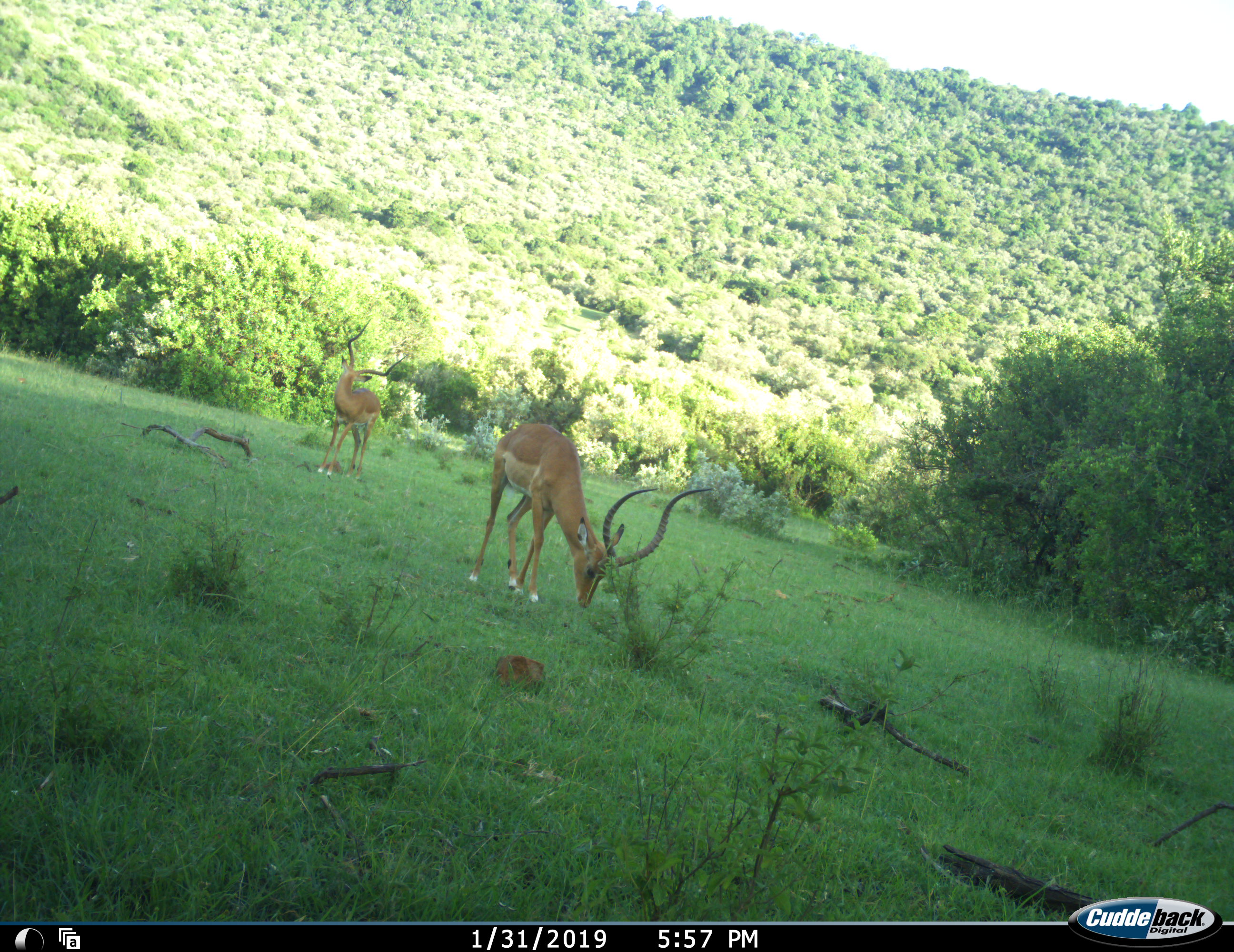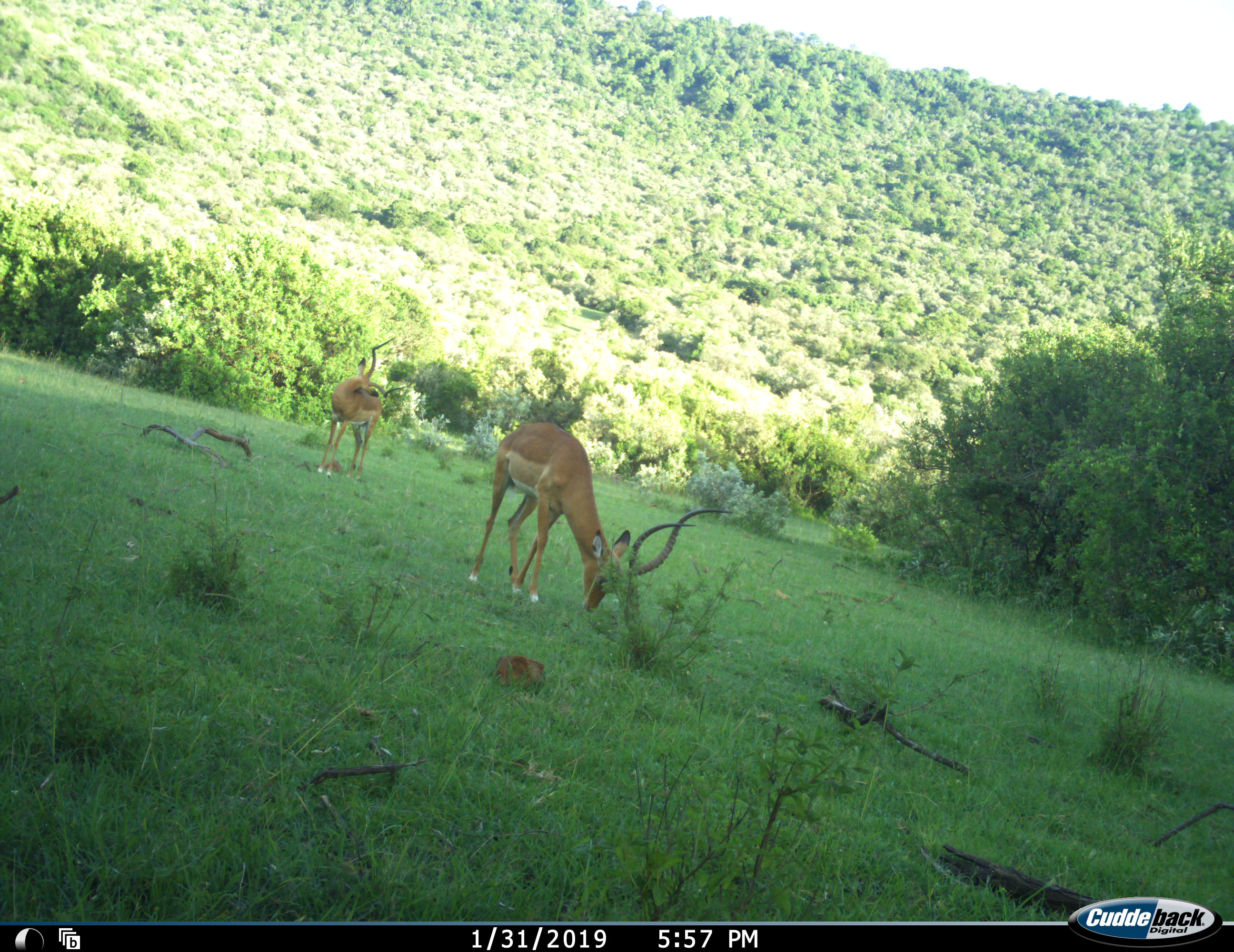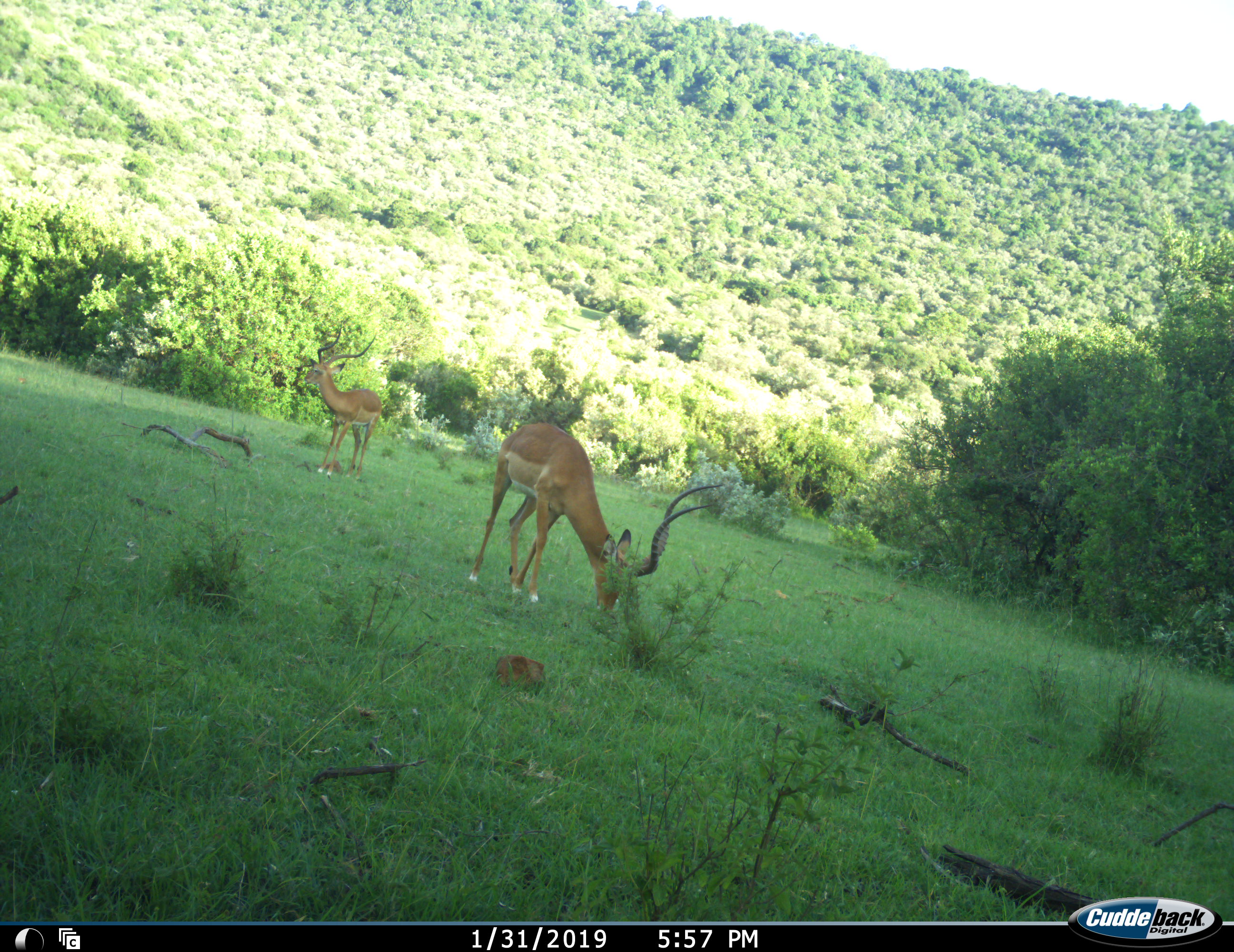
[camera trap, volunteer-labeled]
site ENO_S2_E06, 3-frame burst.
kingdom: Animalia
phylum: Chordata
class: Mammalia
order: Artiodactyla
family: Bovidae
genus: Aepyceros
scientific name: Aepyceros melampus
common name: impala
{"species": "impala (Aepyceros melampus)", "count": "2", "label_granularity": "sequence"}